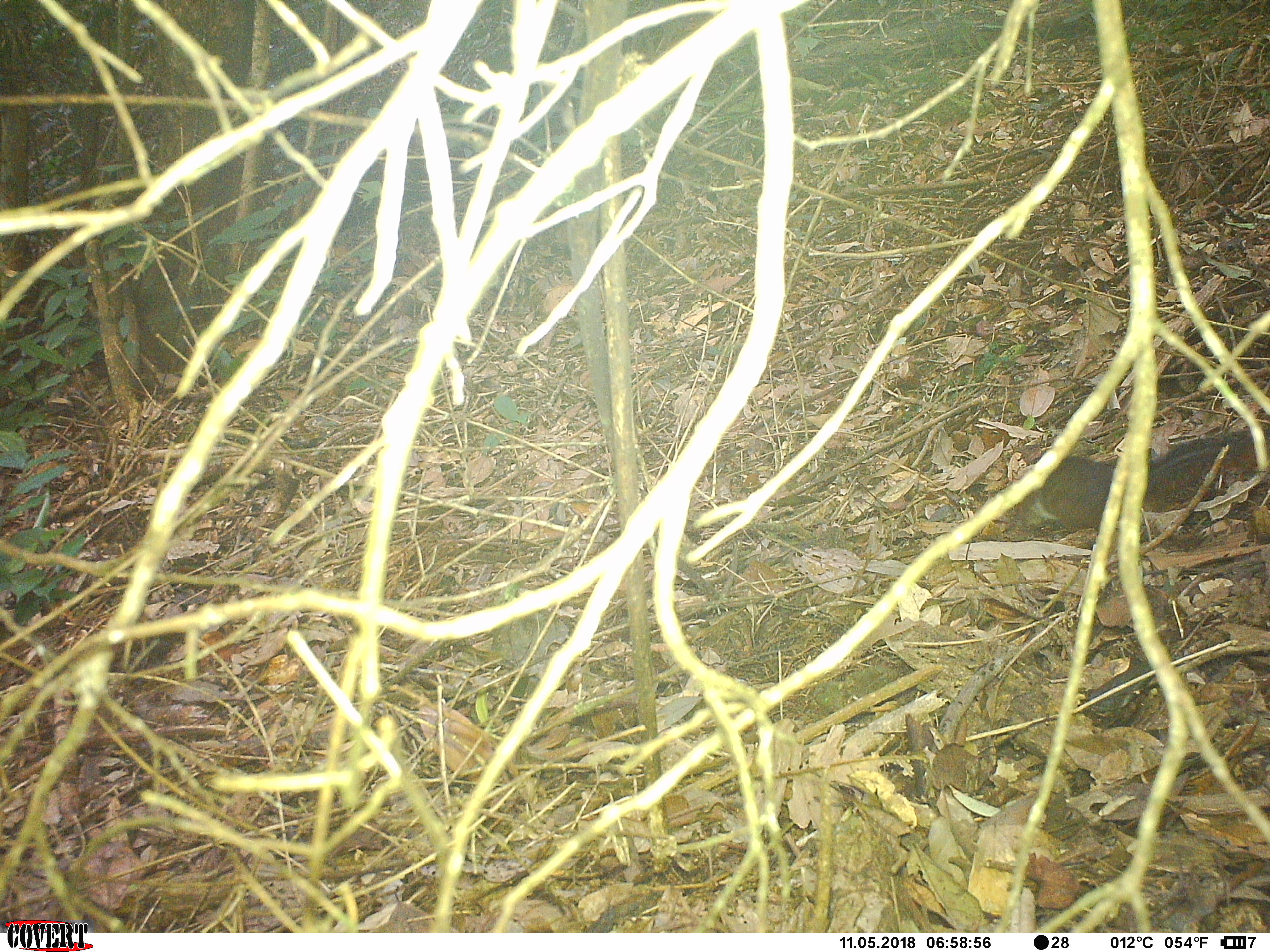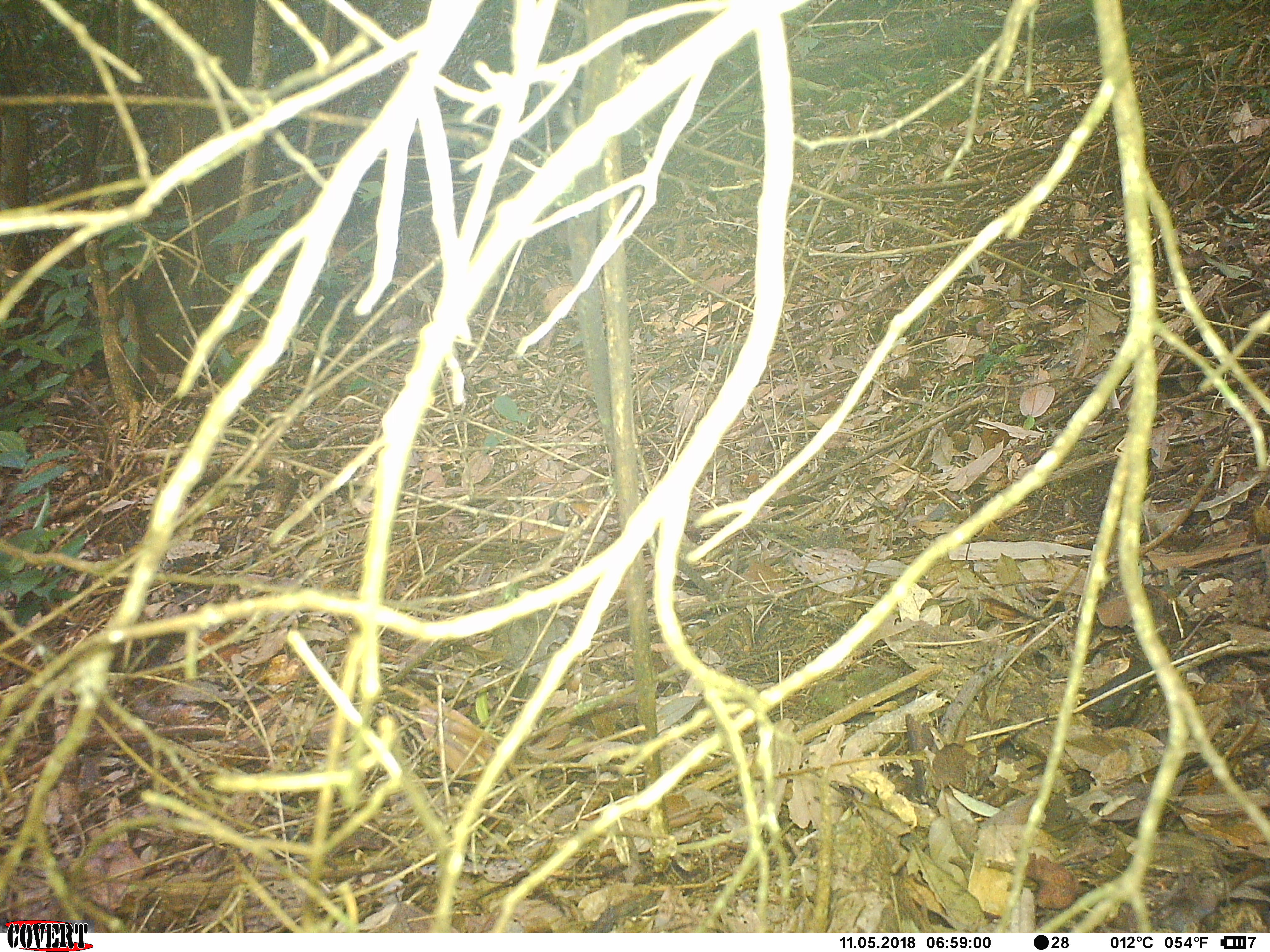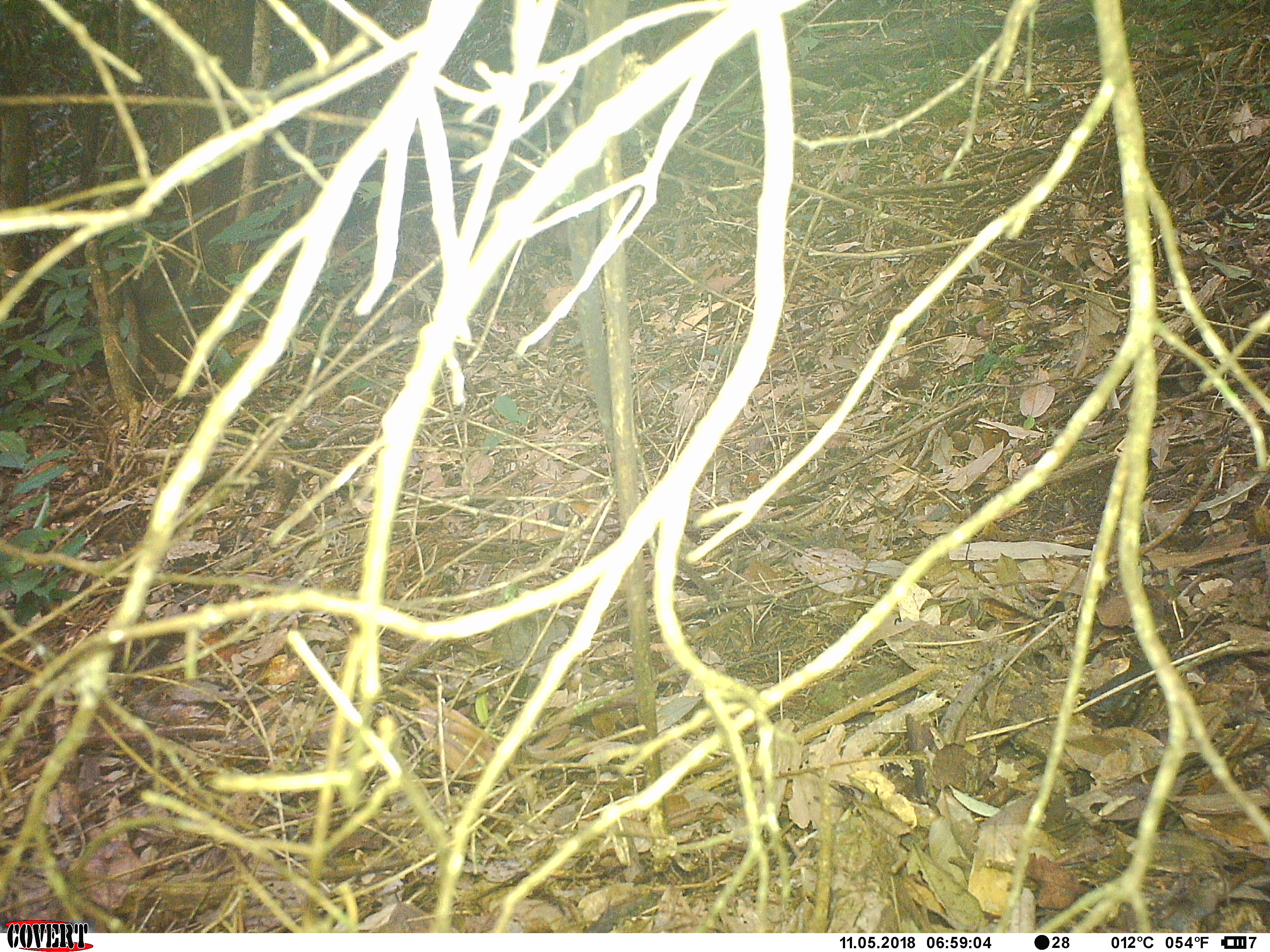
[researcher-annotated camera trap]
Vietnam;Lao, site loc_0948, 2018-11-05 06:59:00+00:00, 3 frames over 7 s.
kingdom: Animalia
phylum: Chordata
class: Mammalia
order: Rodentia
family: Sciuridae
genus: Dremomys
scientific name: Dremomys rufigenis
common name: red-cheeked squirrel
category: red cheeked squirrel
Red cheeked squirrel (red-cheeked squirrel) (Dremomys rufigenis). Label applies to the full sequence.